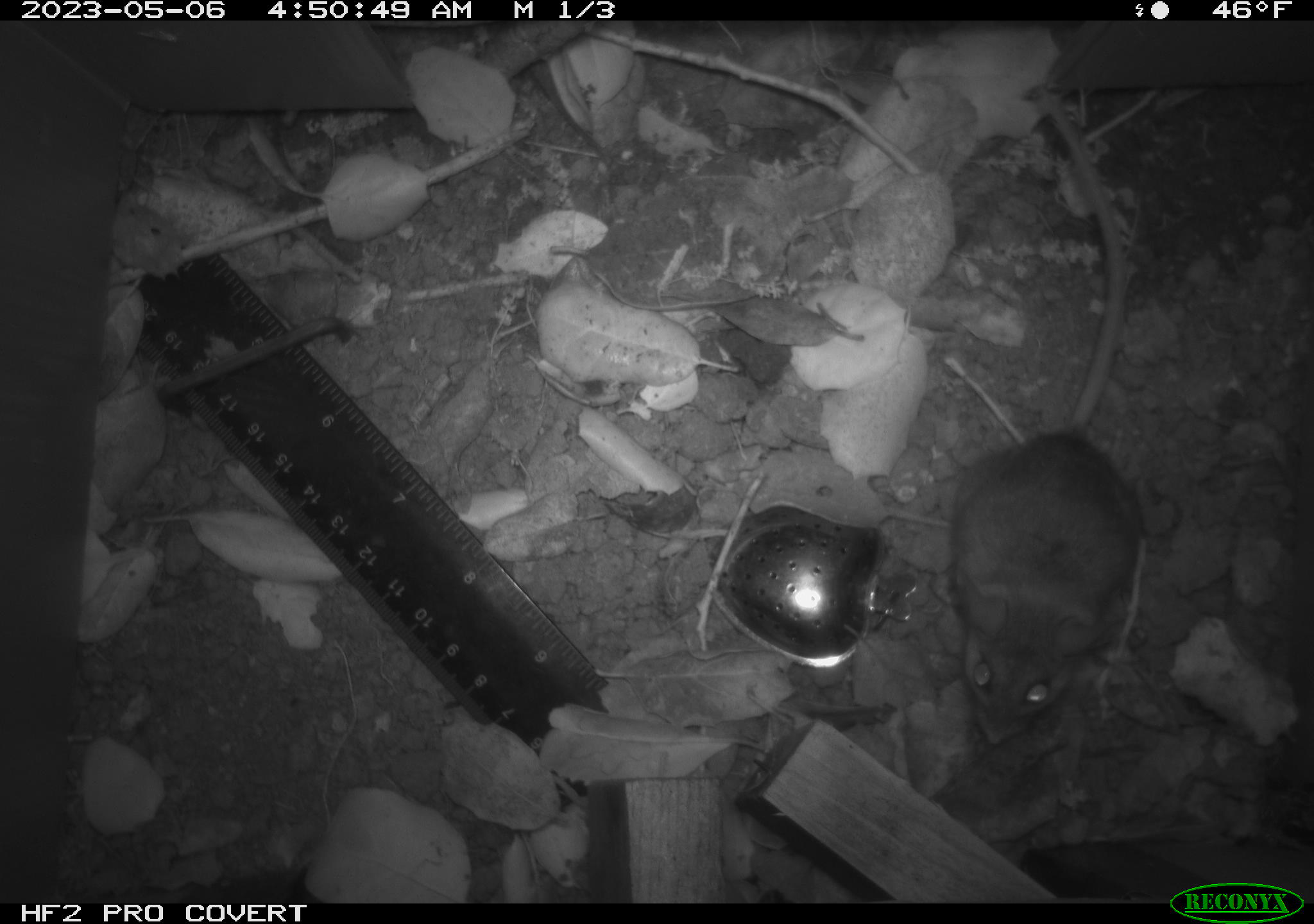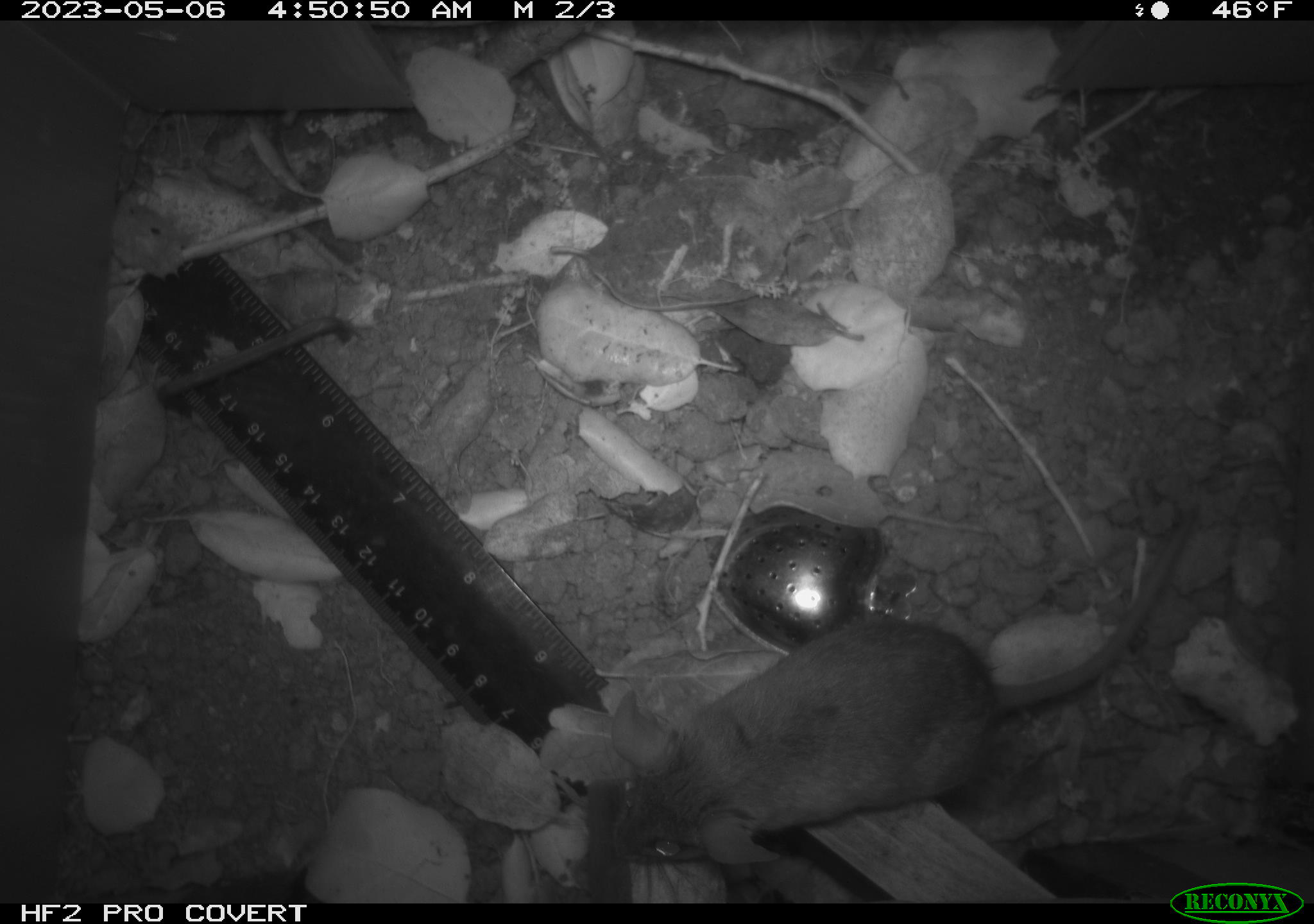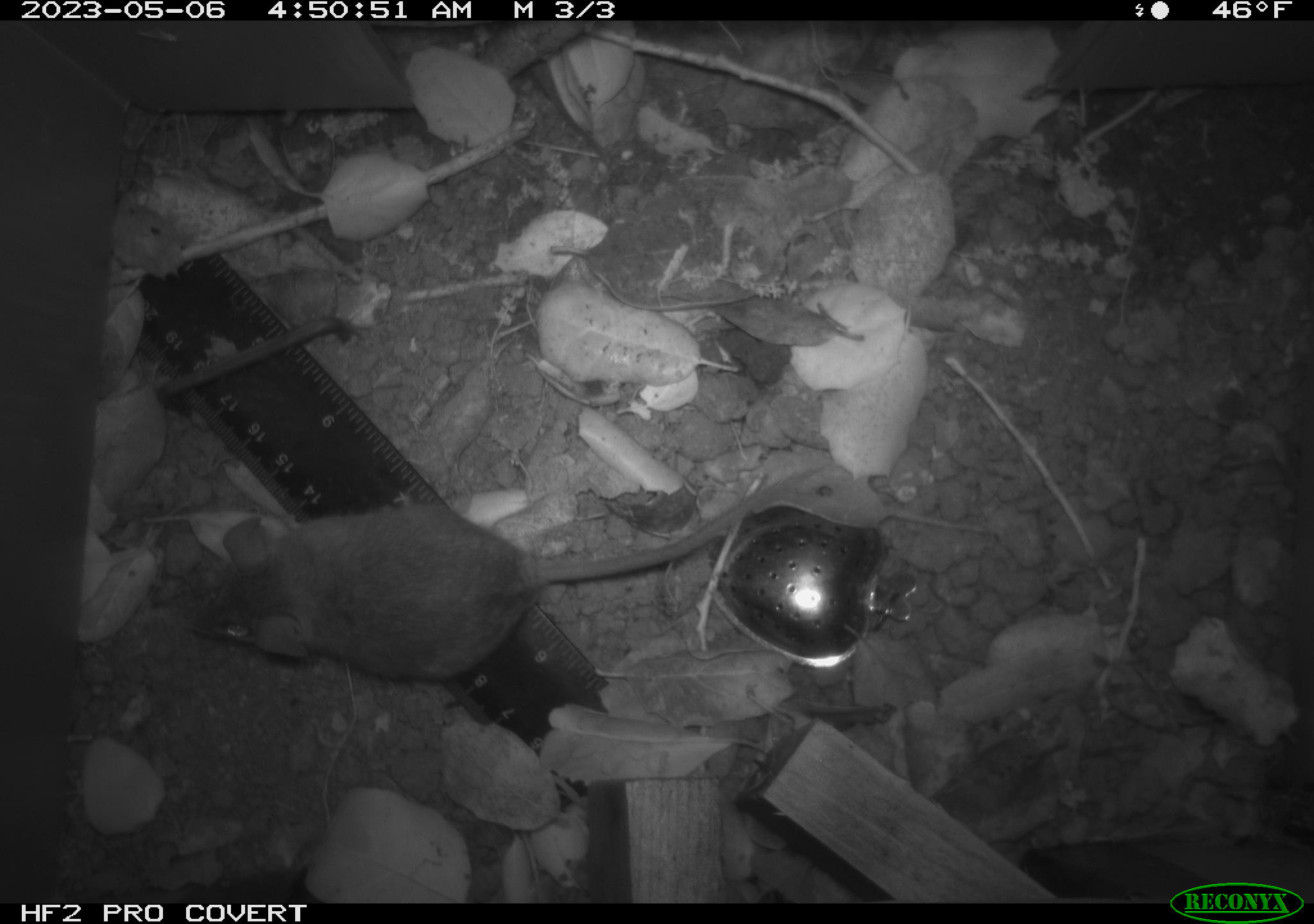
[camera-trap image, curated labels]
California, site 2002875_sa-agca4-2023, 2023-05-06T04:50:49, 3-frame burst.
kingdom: Animalia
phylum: Chordata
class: Mammalia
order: Rodentia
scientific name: Rodentia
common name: mouse species